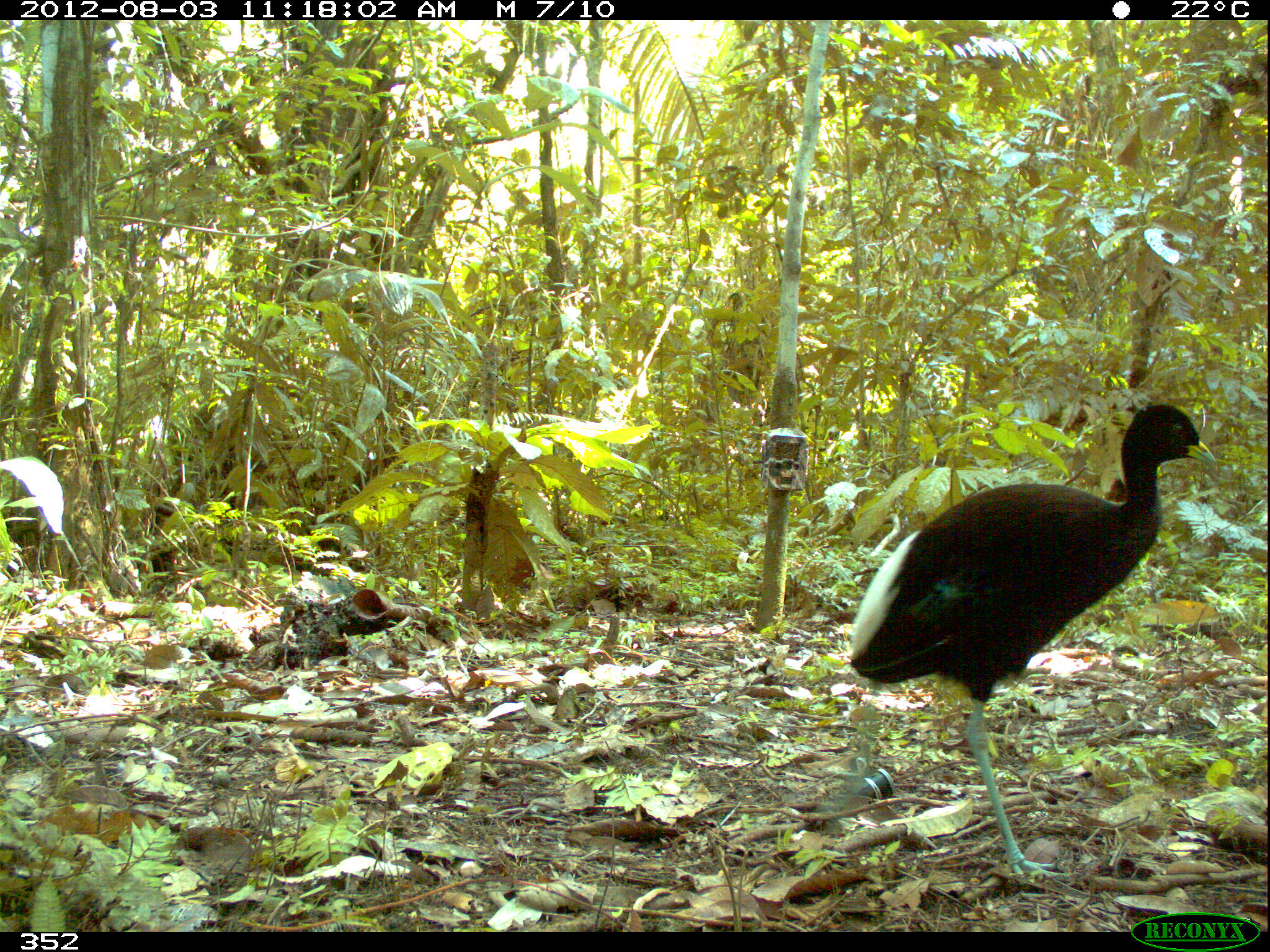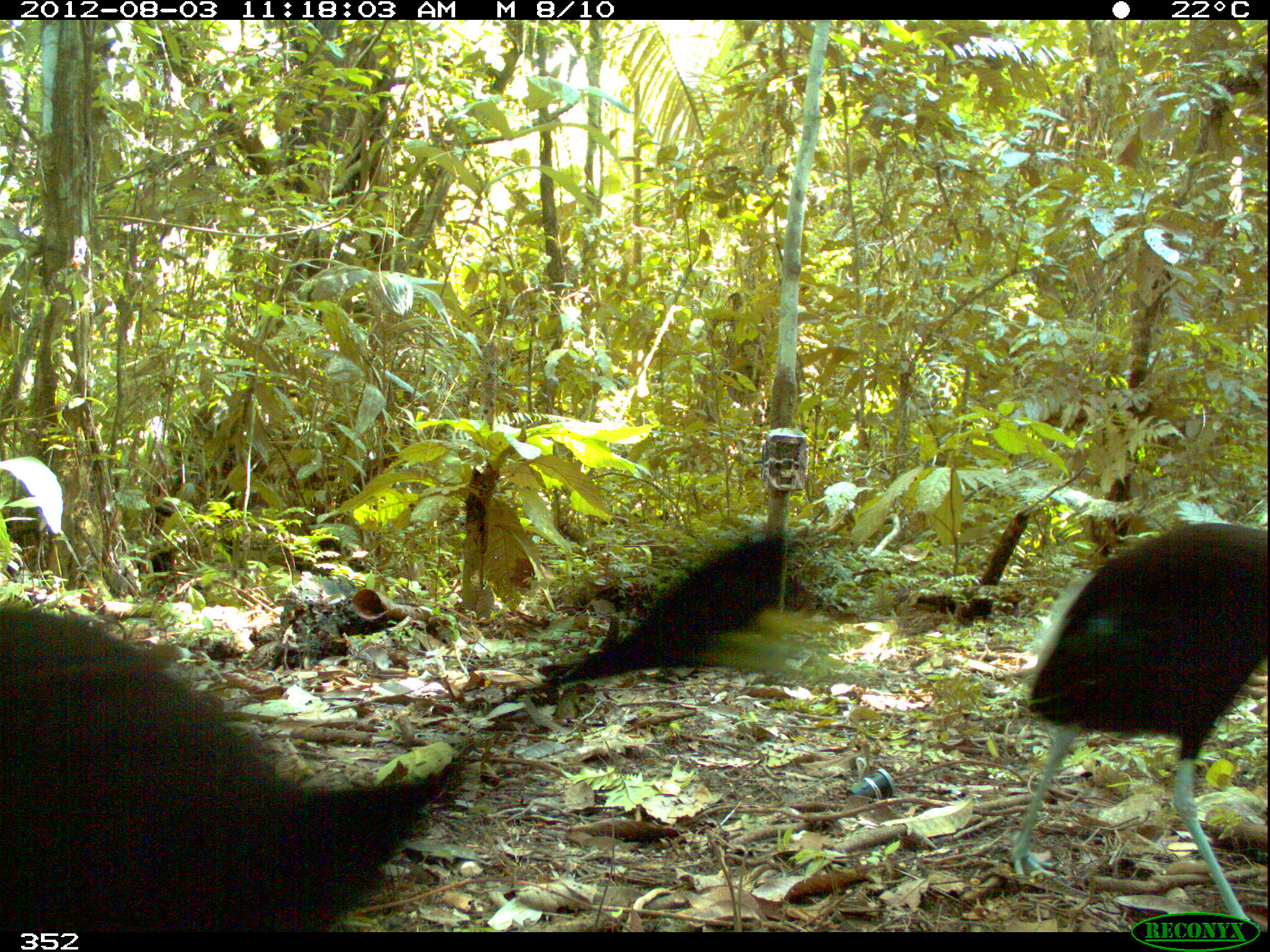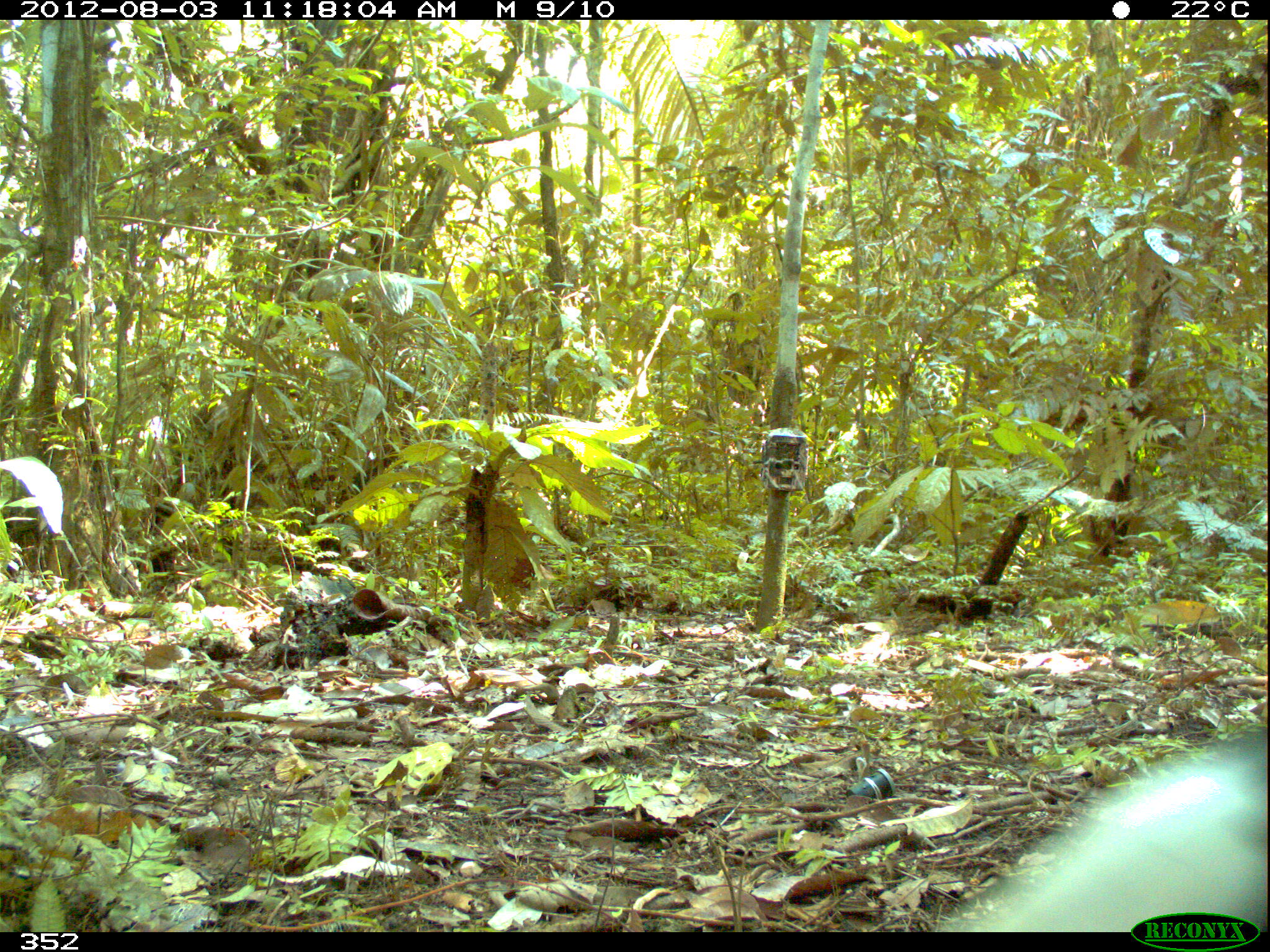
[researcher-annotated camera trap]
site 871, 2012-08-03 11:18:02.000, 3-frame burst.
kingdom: Animalia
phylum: Chordata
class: Aves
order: Gruiformes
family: Psophiidae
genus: Psophia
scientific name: Psophia leucoptera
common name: pale-winged trumpeter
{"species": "Psophia leucoptera (pale-winged trumpeter)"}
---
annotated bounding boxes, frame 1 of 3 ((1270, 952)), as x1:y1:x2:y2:
psophia leucoptera: 848:401:1219:887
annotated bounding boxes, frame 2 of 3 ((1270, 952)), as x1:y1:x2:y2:
psophia leucoptera: 0:604:456:933; 1004:523:1268:925; 559:531:837:685